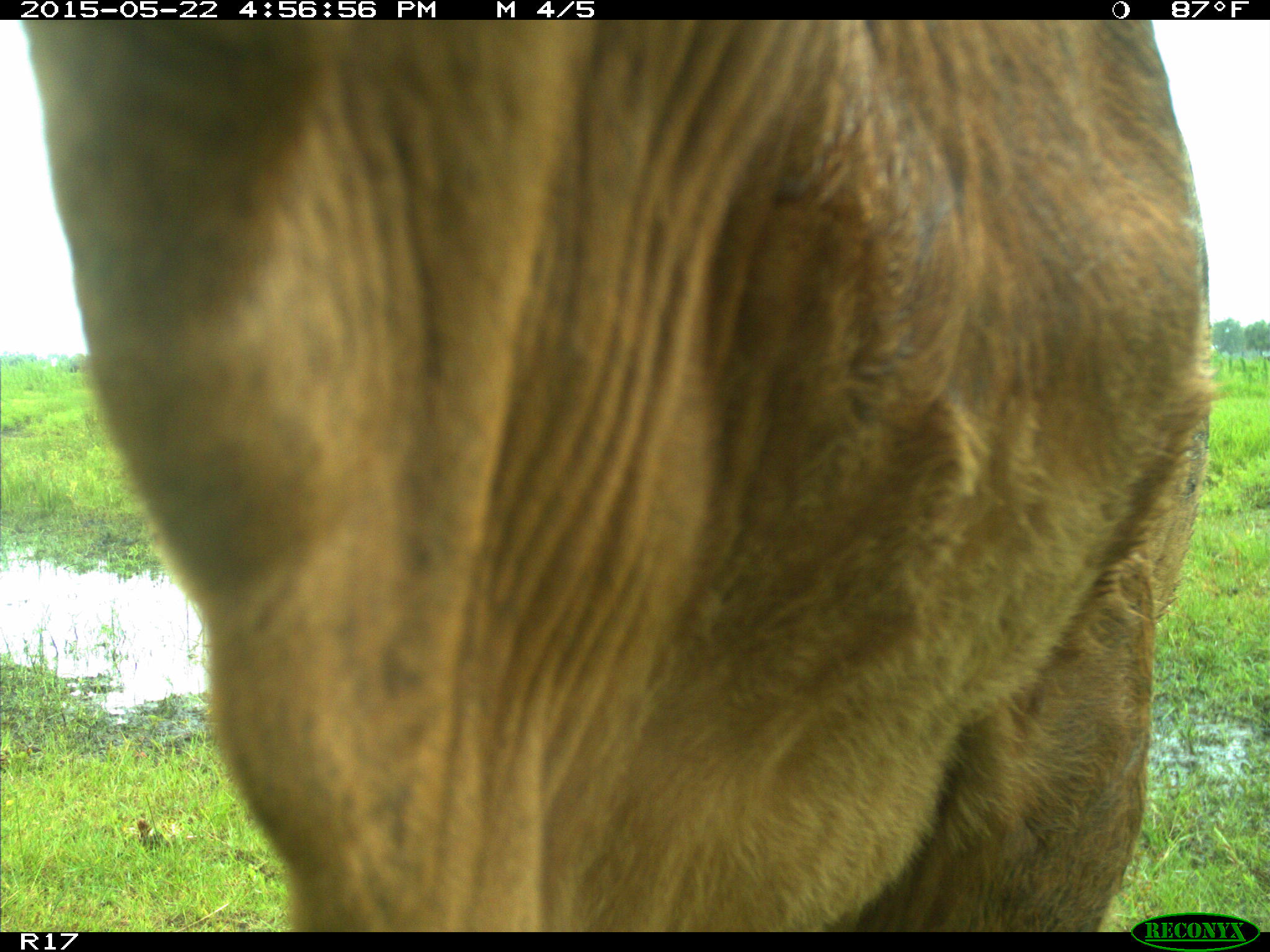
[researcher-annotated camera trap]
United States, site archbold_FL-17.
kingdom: Animalia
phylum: Chordata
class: Mammalia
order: Artiodactyla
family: Bovidae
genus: Bos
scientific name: Bos taurus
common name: domestic cow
Bos taurus (domestic cow).